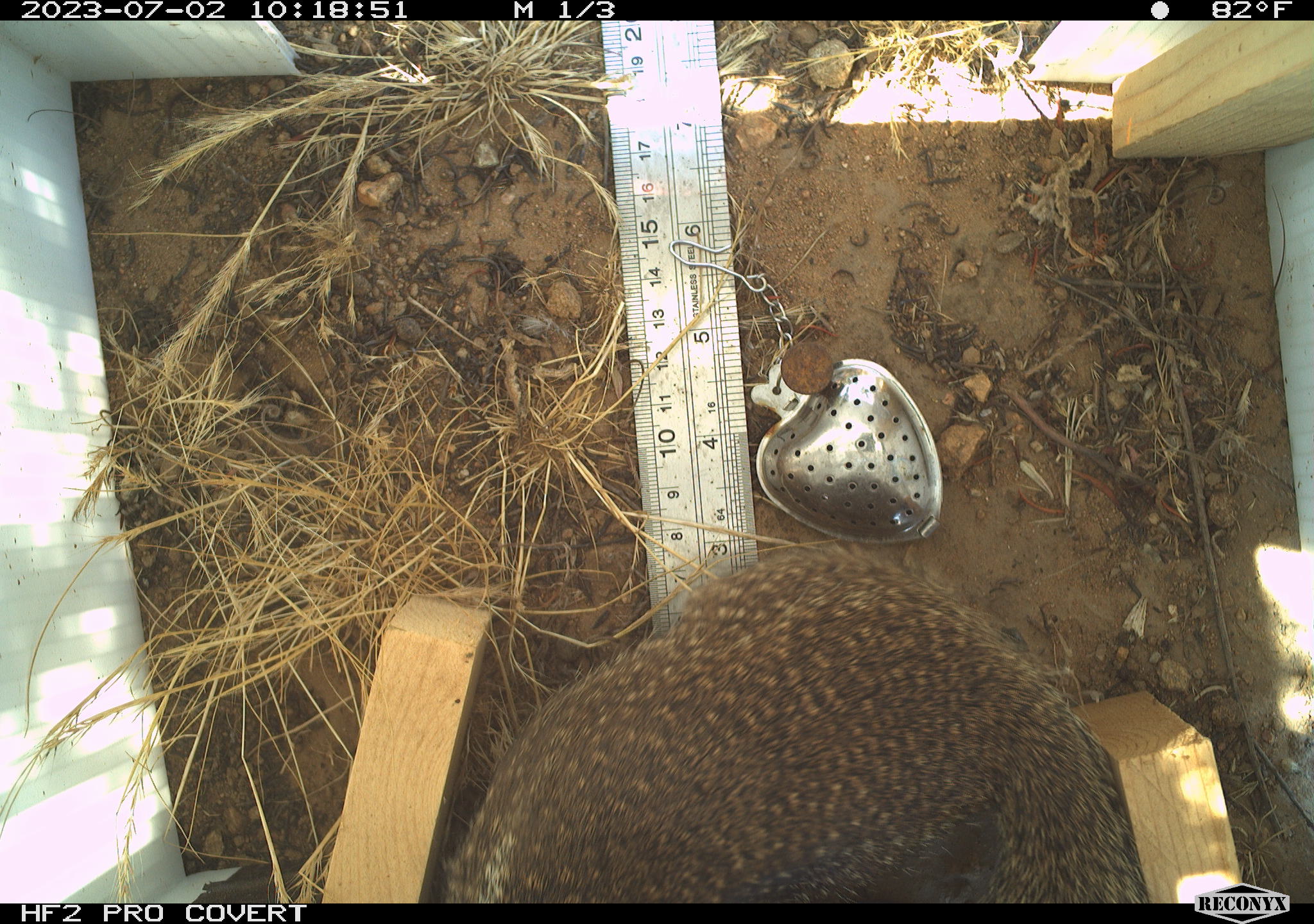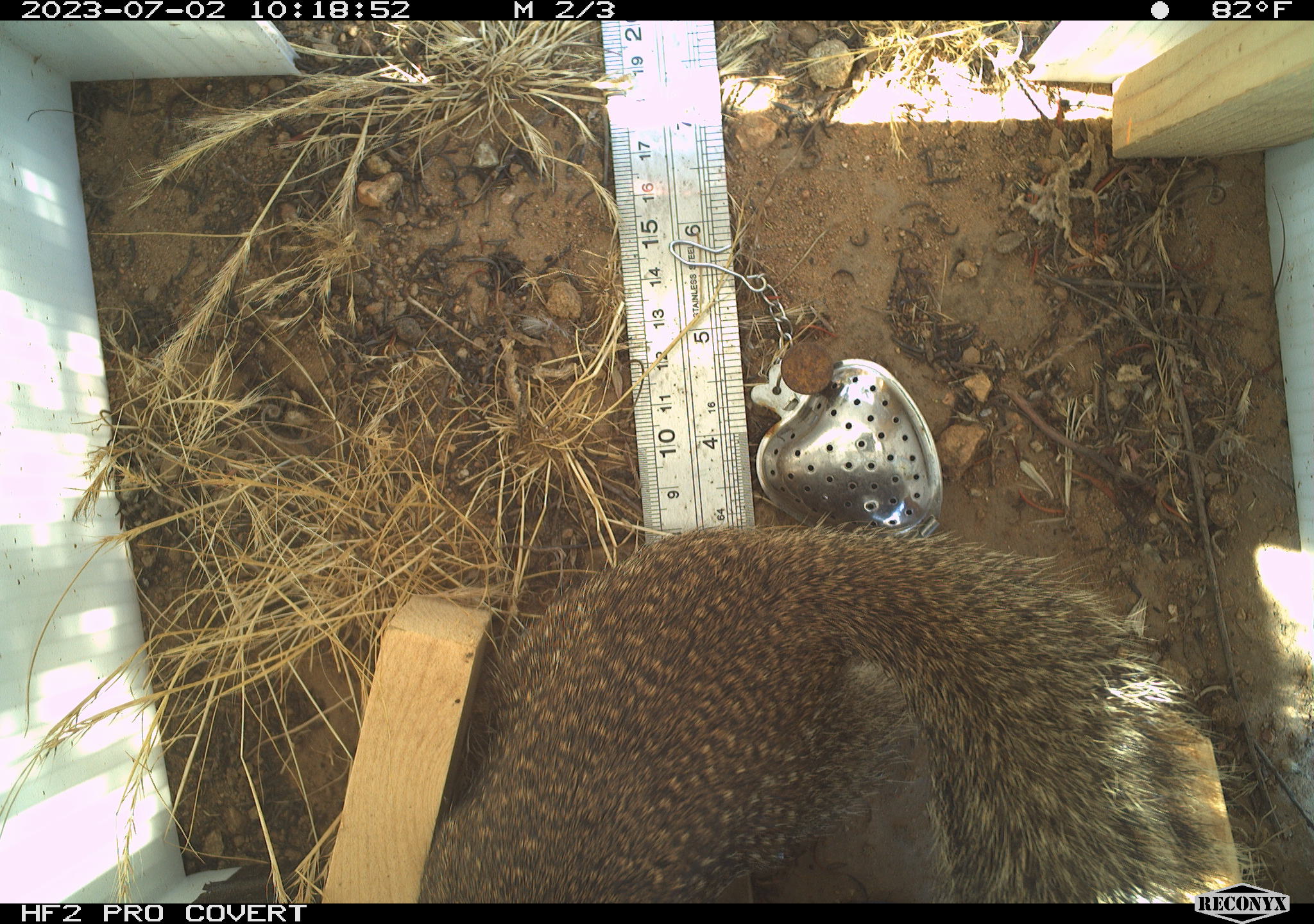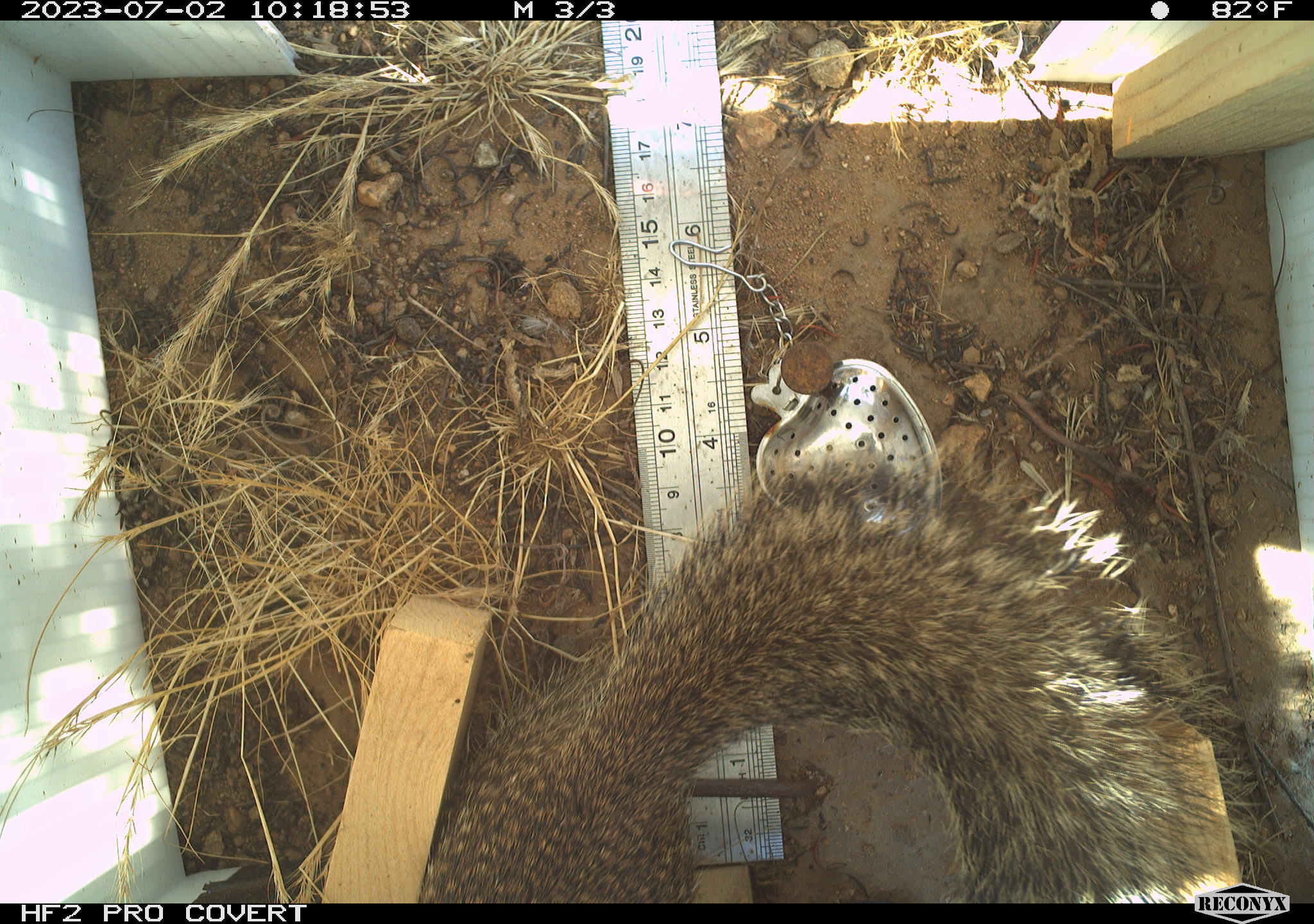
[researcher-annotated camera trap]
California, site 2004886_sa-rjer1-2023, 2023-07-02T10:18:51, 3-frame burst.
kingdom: Animalia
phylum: Chordata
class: Mammalia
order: Rodentia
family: Sciuridae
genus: Otospermophilus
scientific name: Otospermophilus beecheyi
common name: california ground squirrel